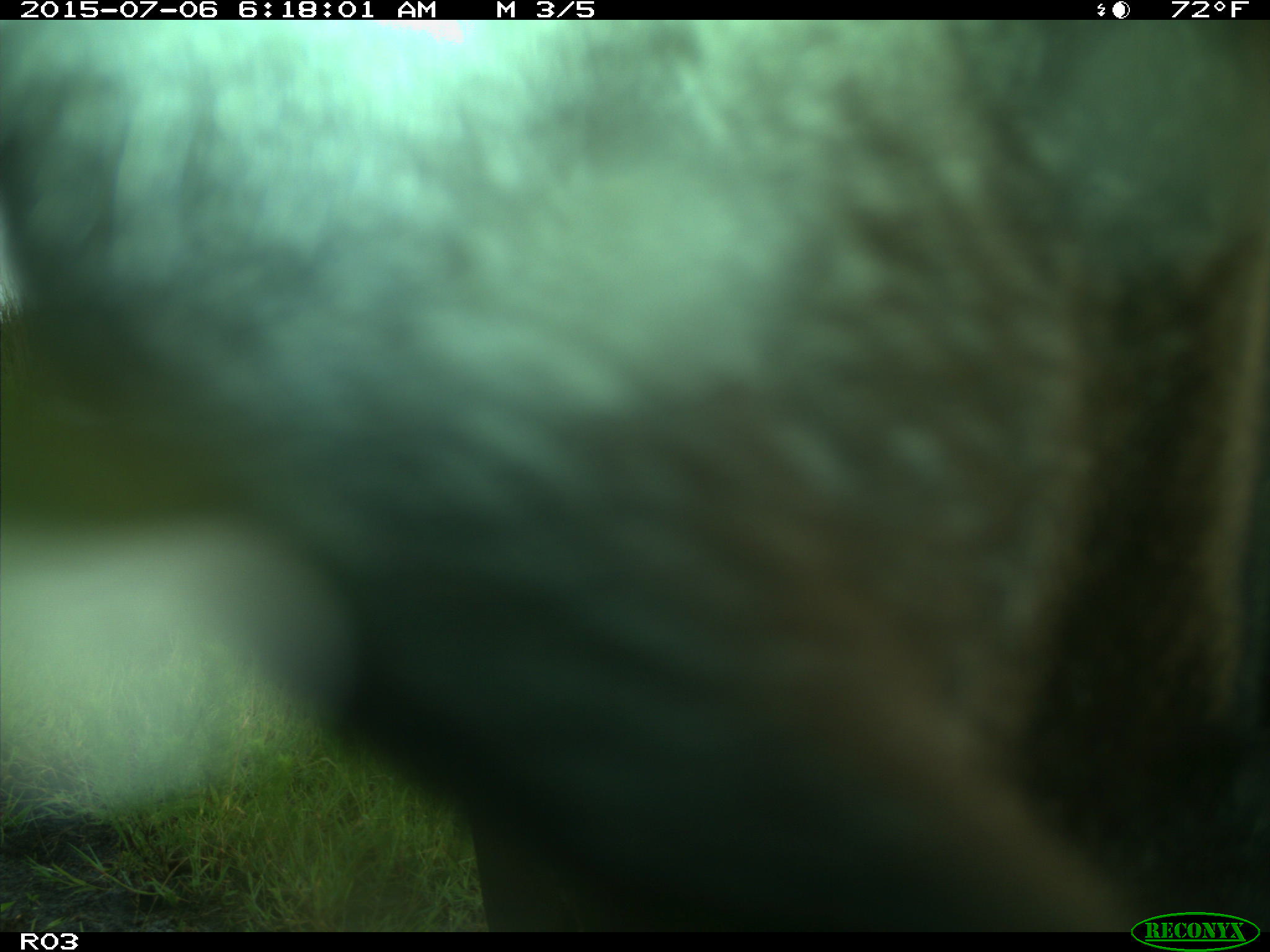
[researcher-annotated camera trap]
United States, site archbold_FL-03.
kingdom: Animalia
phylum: Chordata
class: Mammalia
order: Artiodactyla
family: Bovidae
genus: Bos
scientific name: Bos taurus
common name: domestic cow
Bos taurus (domestic cow).